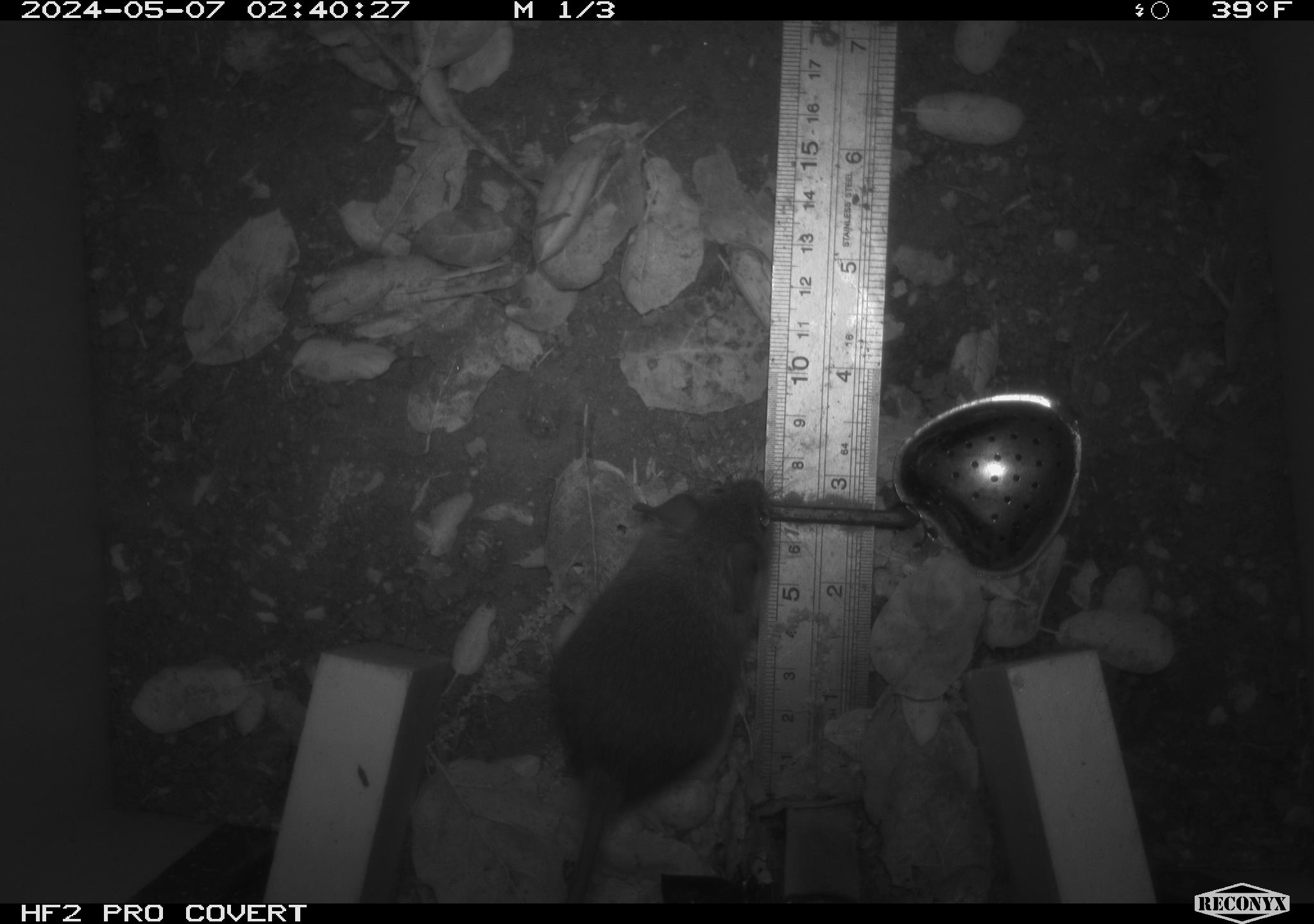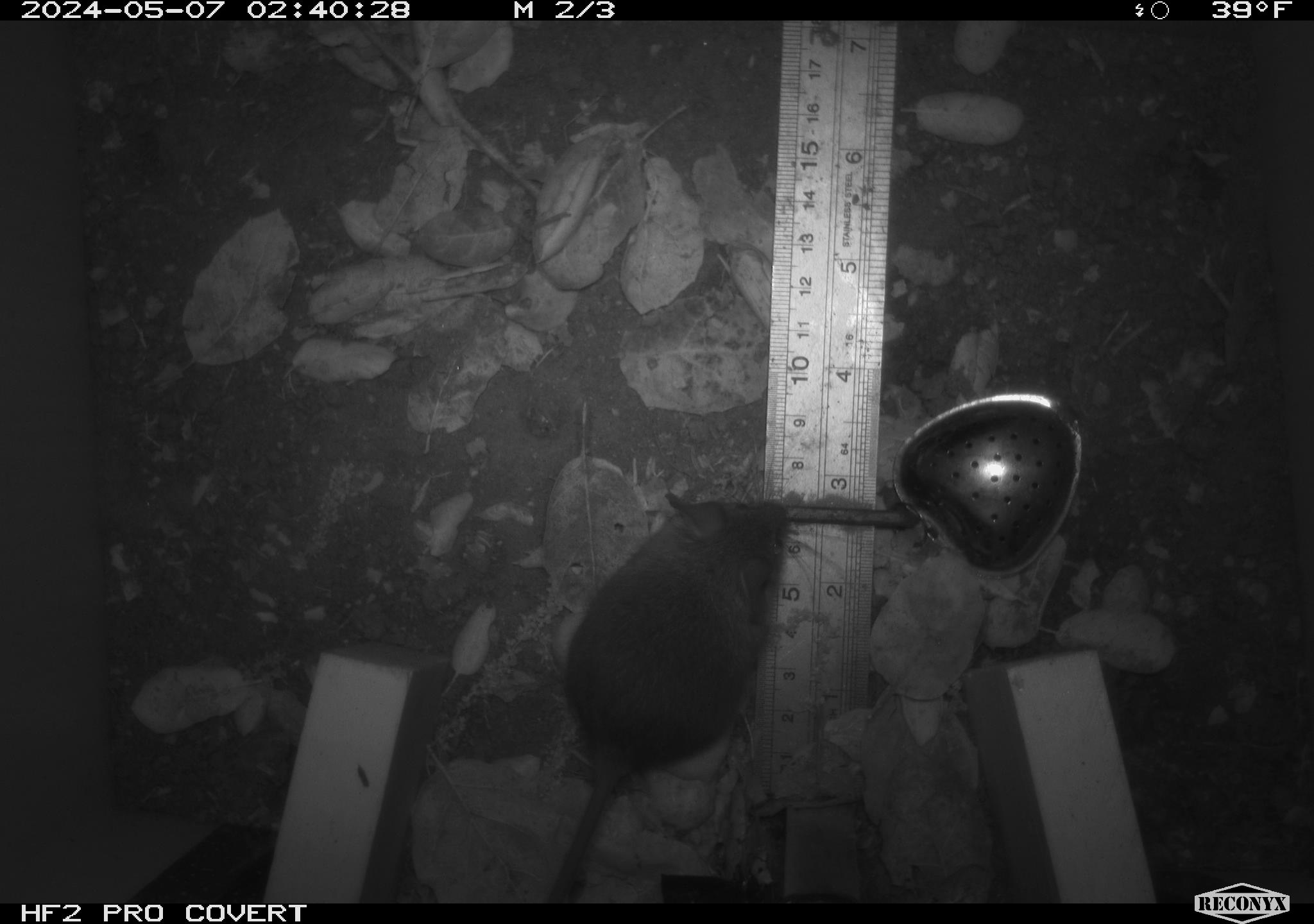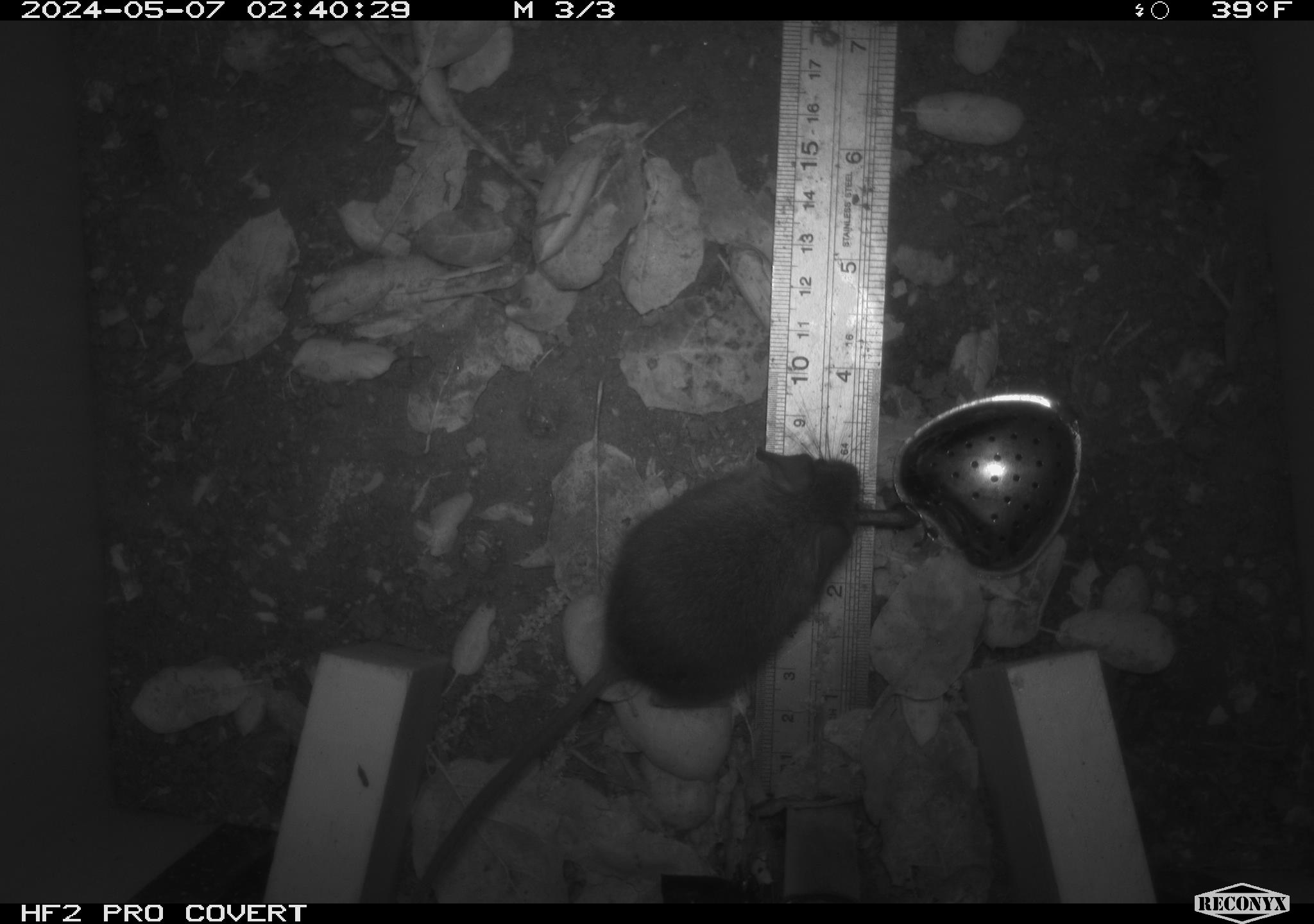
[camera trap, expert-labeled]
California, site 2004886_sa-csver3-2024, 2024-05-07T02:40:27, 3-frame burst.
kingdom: Animalia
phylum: Chordata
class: Mammalia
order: Rodentia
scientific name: Rodentia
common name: rodent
Rodent (Rodentia).